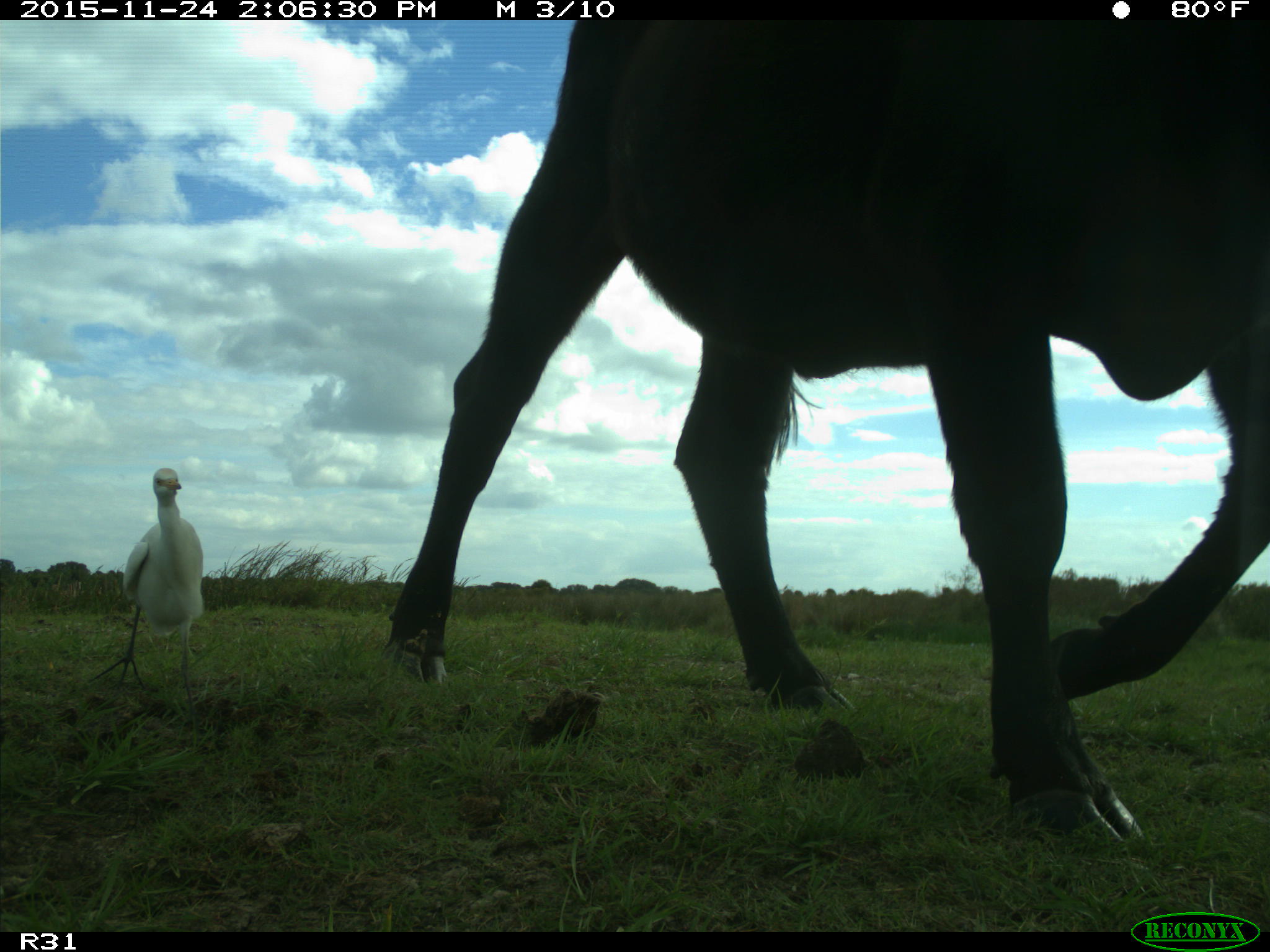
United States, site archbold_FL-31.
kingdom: Animalia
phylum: Chordata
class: Mammalia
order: Artiodactyla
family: Bovidae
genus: Bos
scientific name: Bos taurus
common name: domestic cow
Bos taurus (domestic cow).